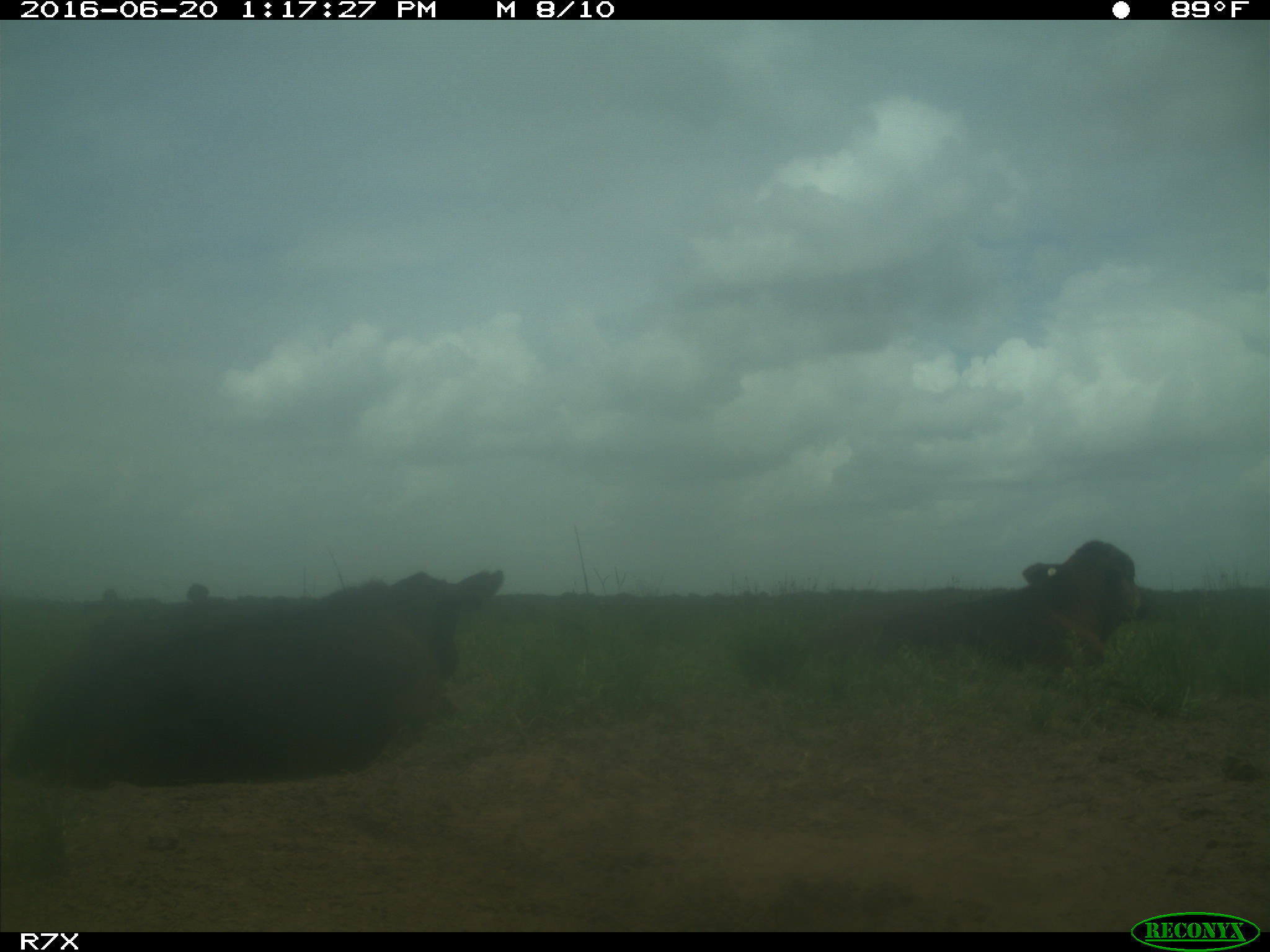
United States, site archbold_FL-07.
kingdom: Animalia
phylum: Chordata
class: Mammalia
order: Artiodactyla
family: Bovidae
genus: Bos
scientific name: Bos taurus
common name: domestic cow